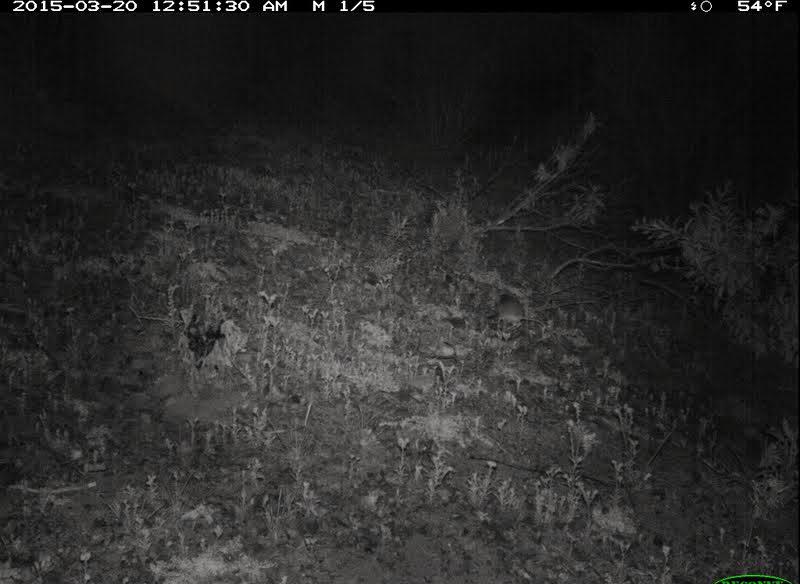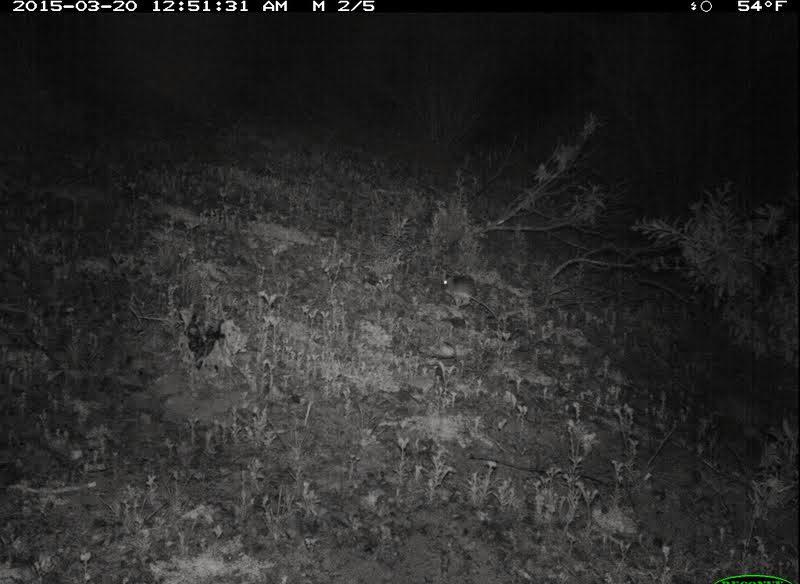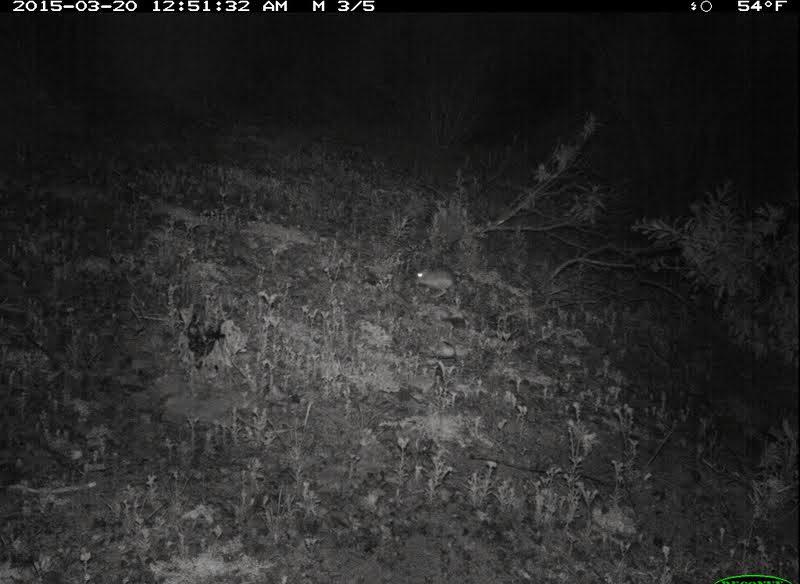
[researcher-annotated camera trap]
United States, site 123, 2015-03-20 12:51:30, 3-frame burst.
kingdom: Animalia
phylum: Chordata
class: Mammalia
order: Rodentia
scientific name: Rodentia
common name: rodent